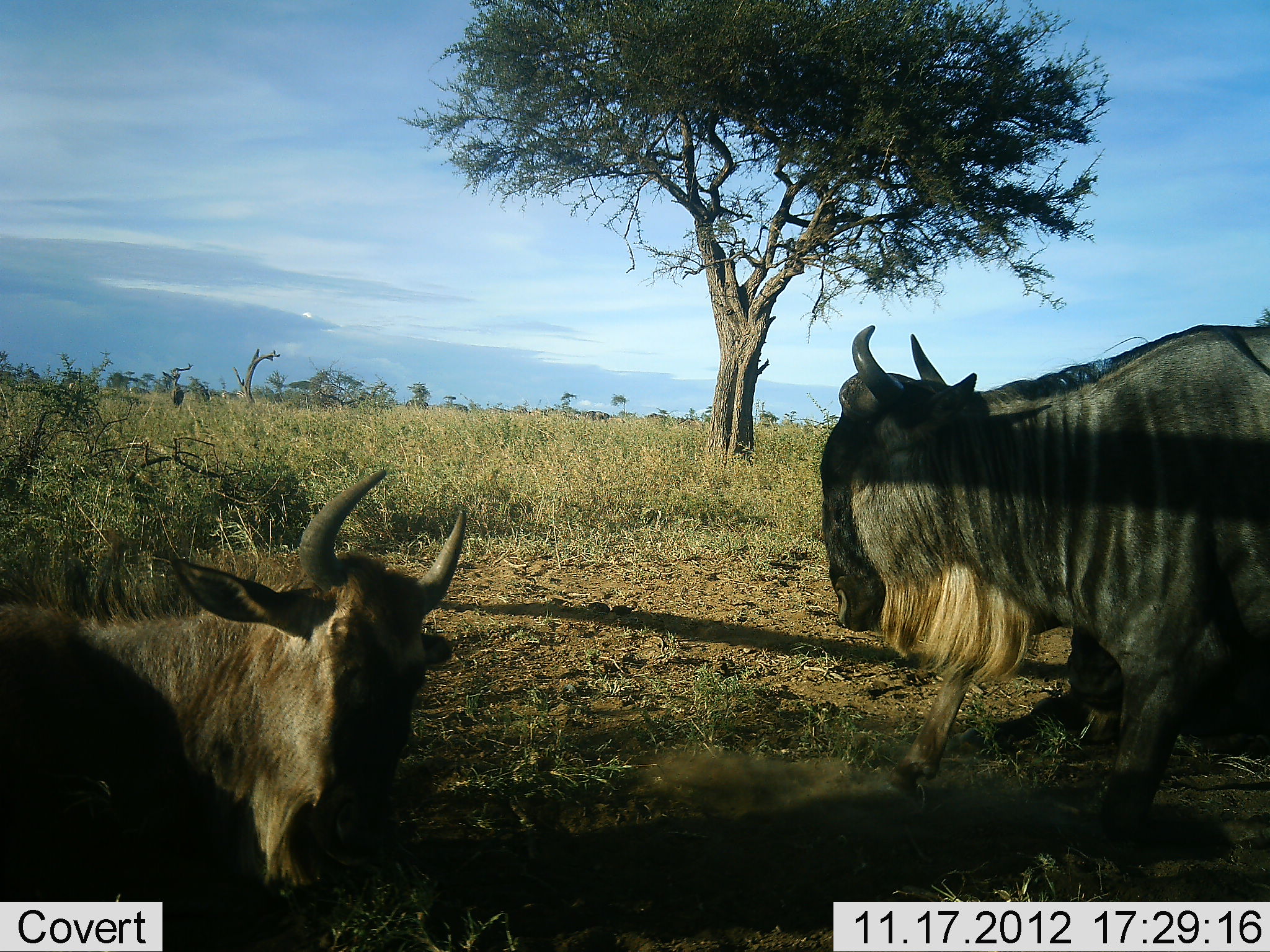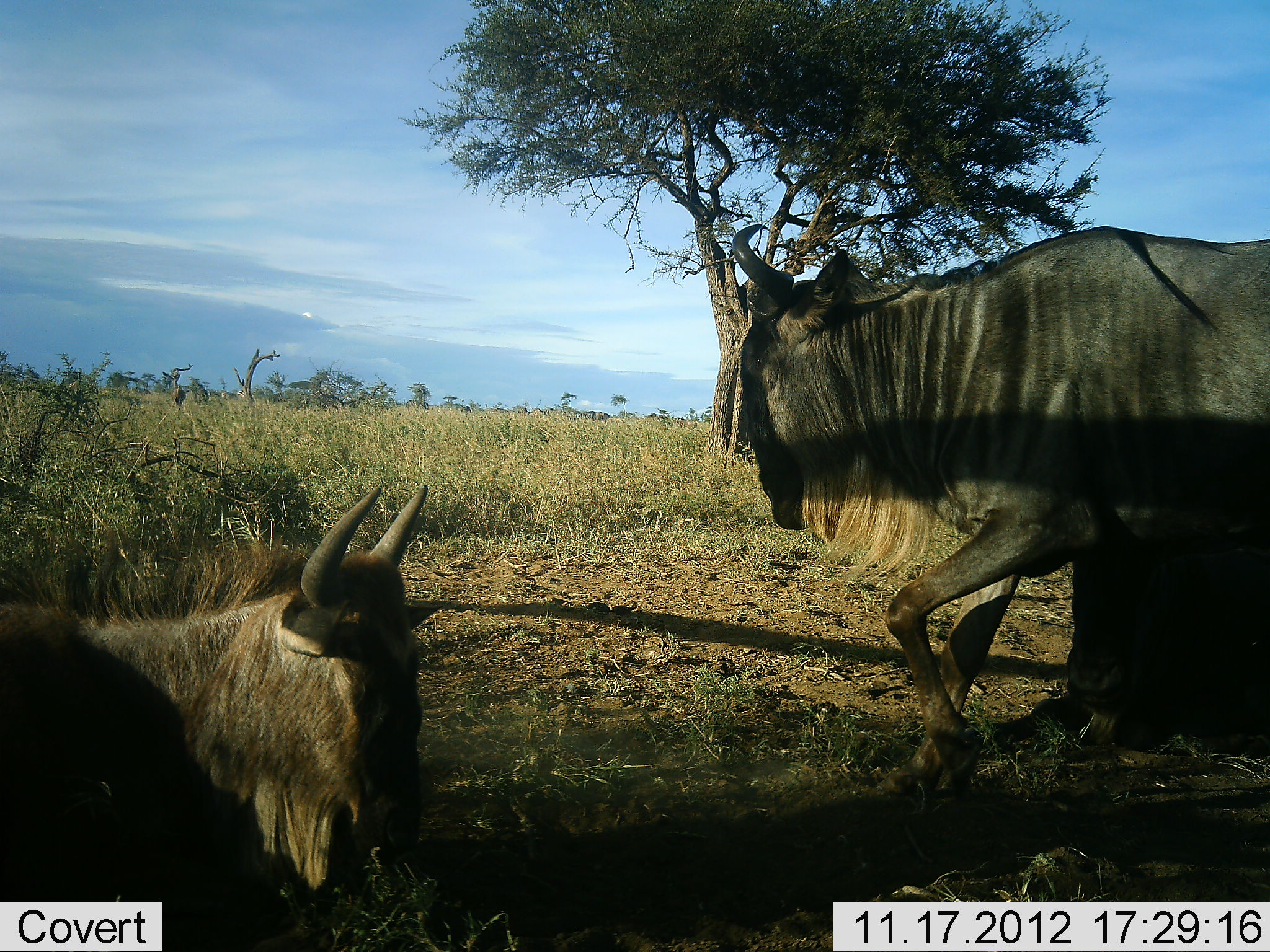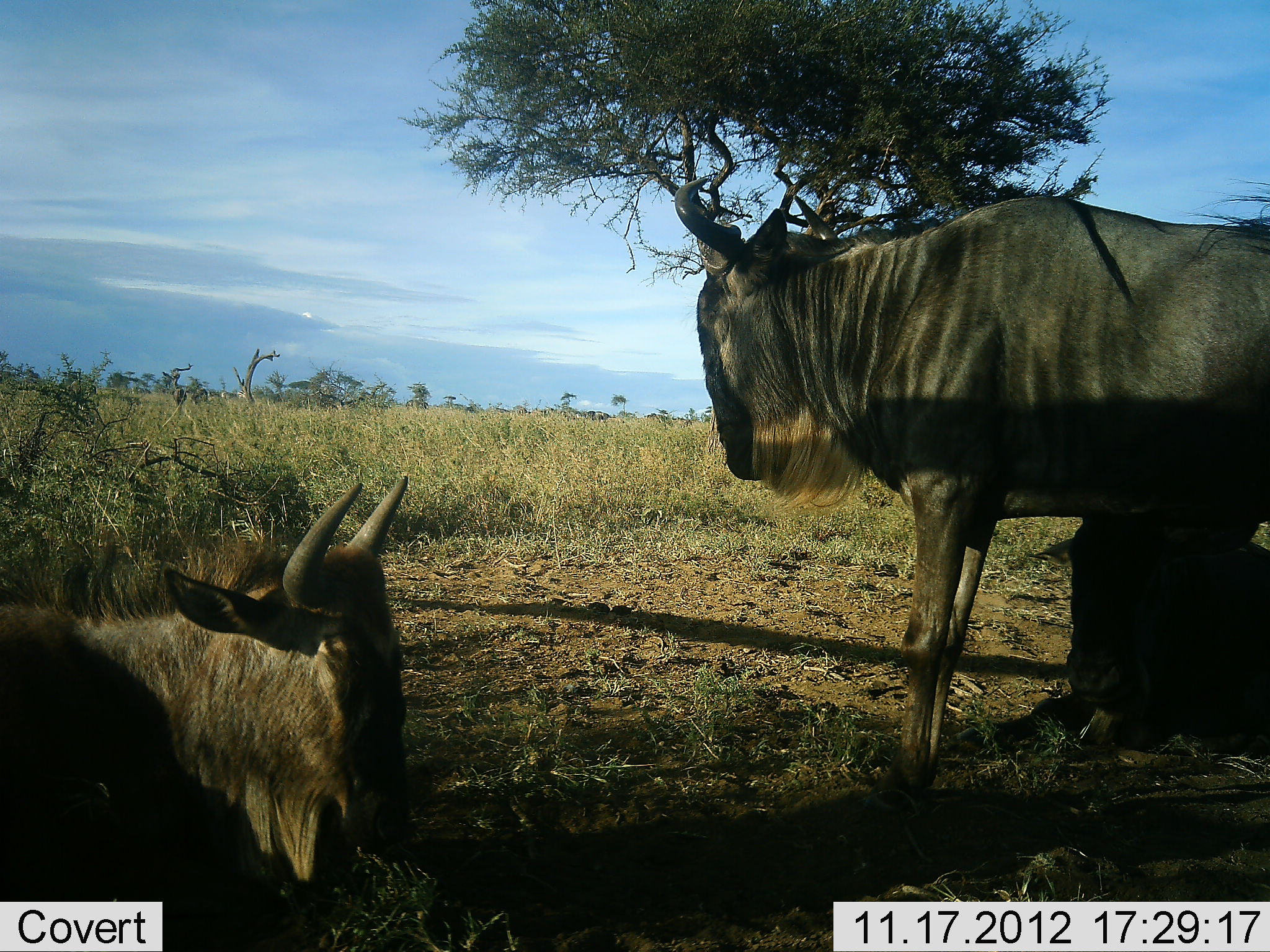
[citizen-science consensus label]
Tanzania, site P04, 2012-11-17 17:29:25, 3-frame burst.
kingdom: Animalia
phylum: Chordata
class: Mammalia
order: Artiodactyla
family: Bovidae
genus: Connochaetes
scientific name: Connochaetes taurinus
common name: blue wildebeest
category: wildebeest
Wildebeest (blue wildebeest) (Connochaetes taurinus), count 2. Behavior (volunteer vote fractions): standing 80%, resting 100%, moving 40%, interacting 0%. Young present (vote fraction): 0%. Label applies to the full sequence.